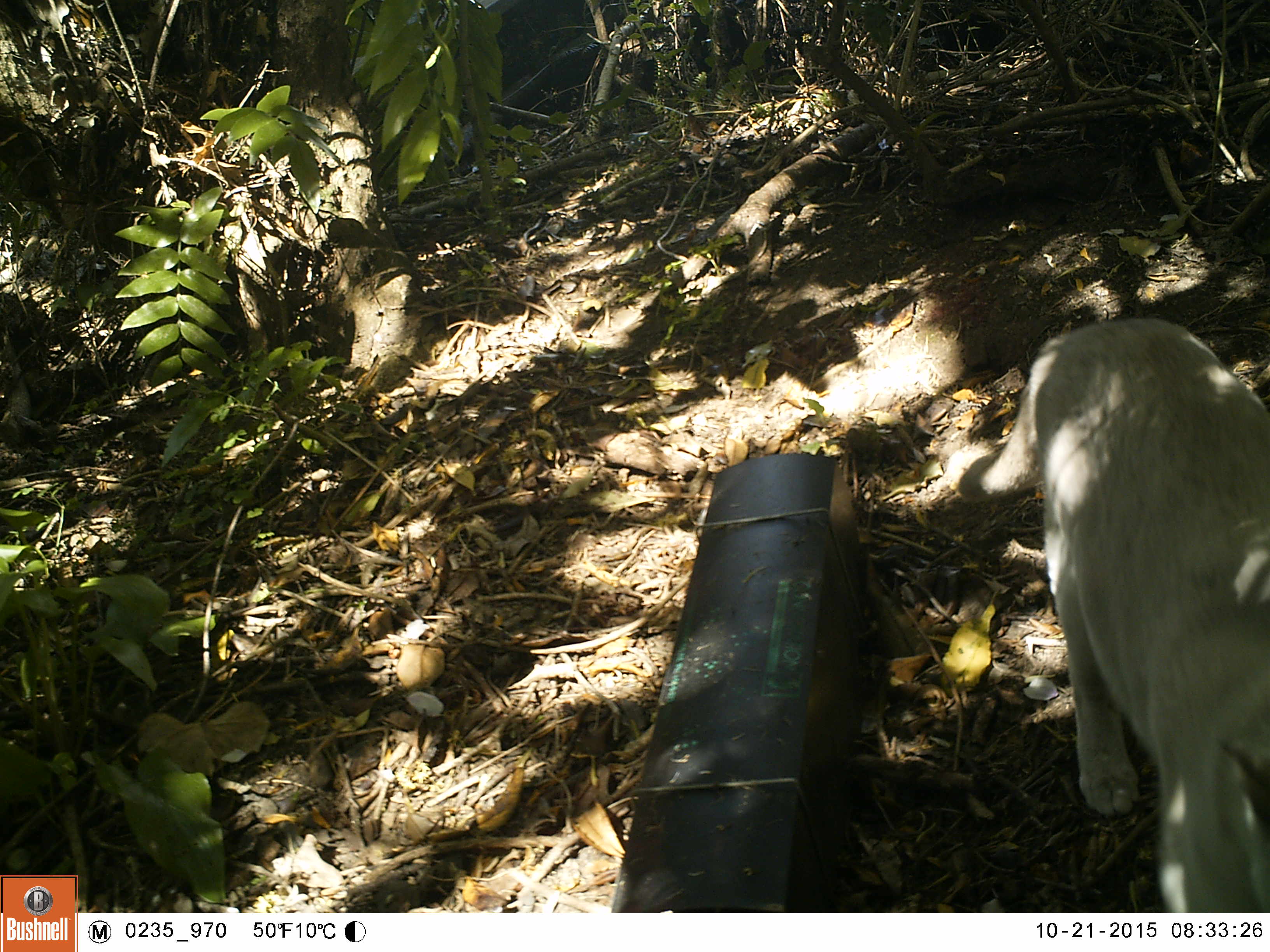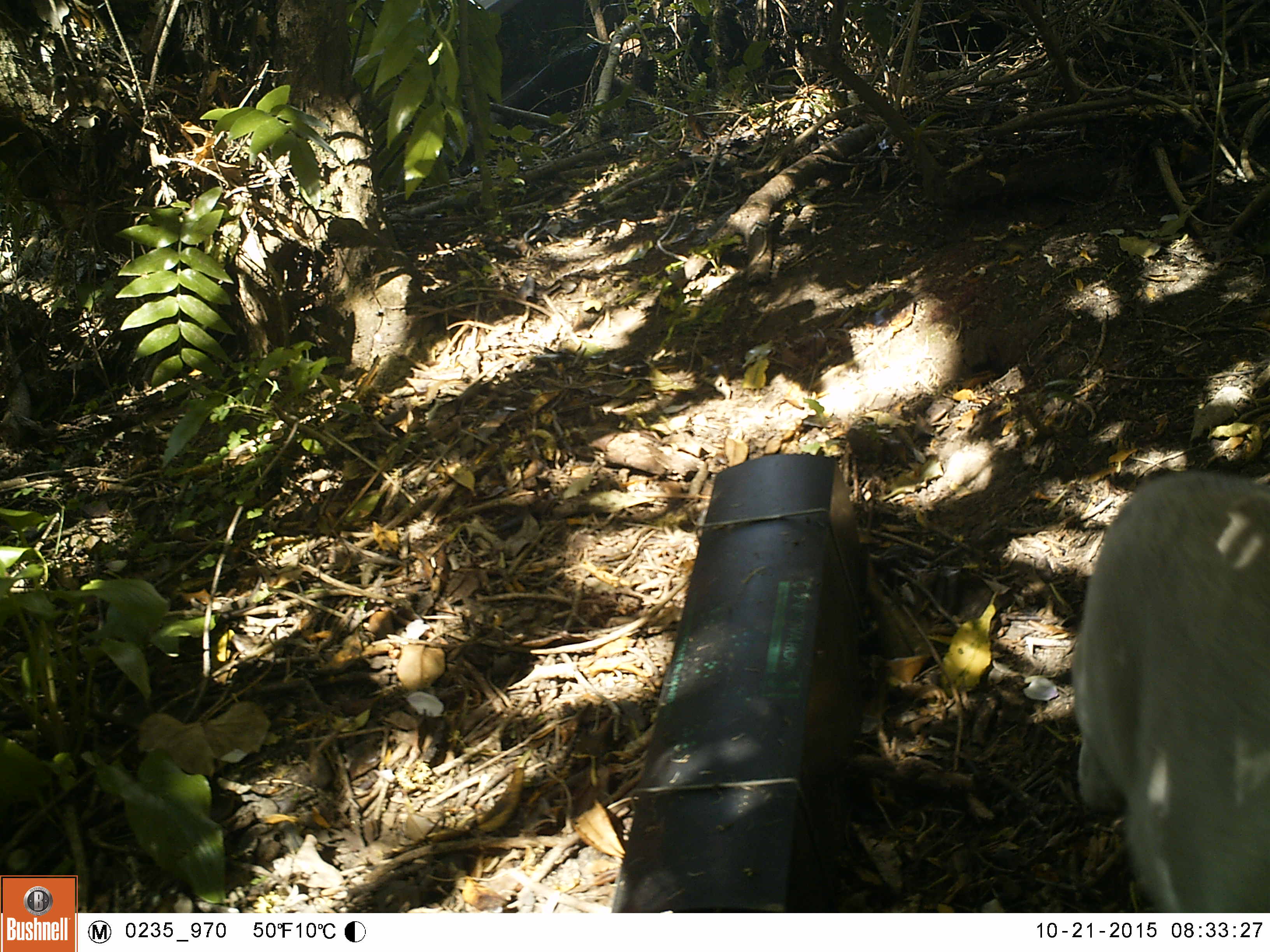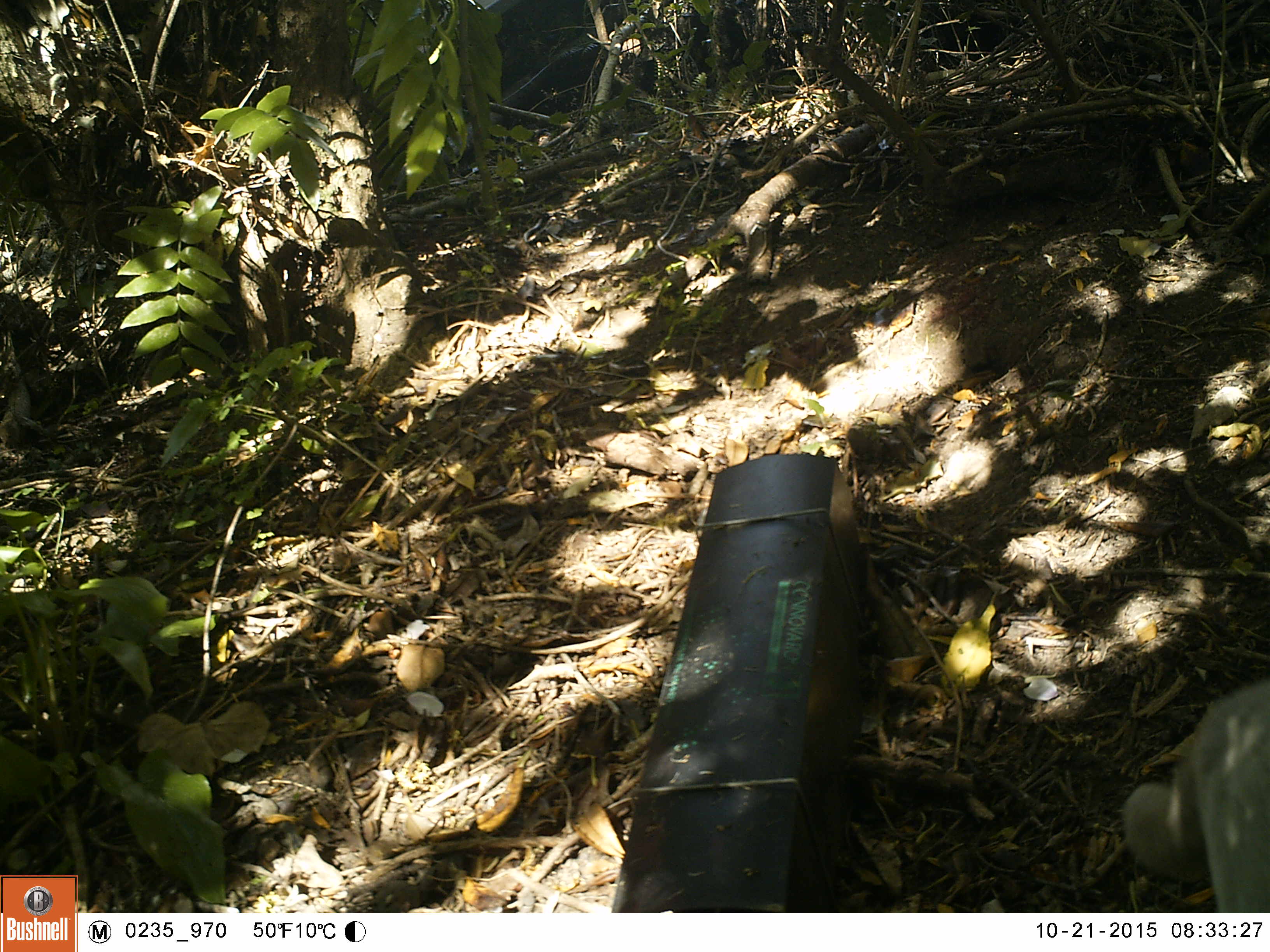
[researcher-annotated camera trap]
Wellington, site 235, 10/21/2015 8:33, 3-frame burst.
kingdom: Animalia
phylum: Chordata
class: Mammalia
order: Carnivora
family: Felidae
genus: Felis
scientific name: Felis catus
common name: cat